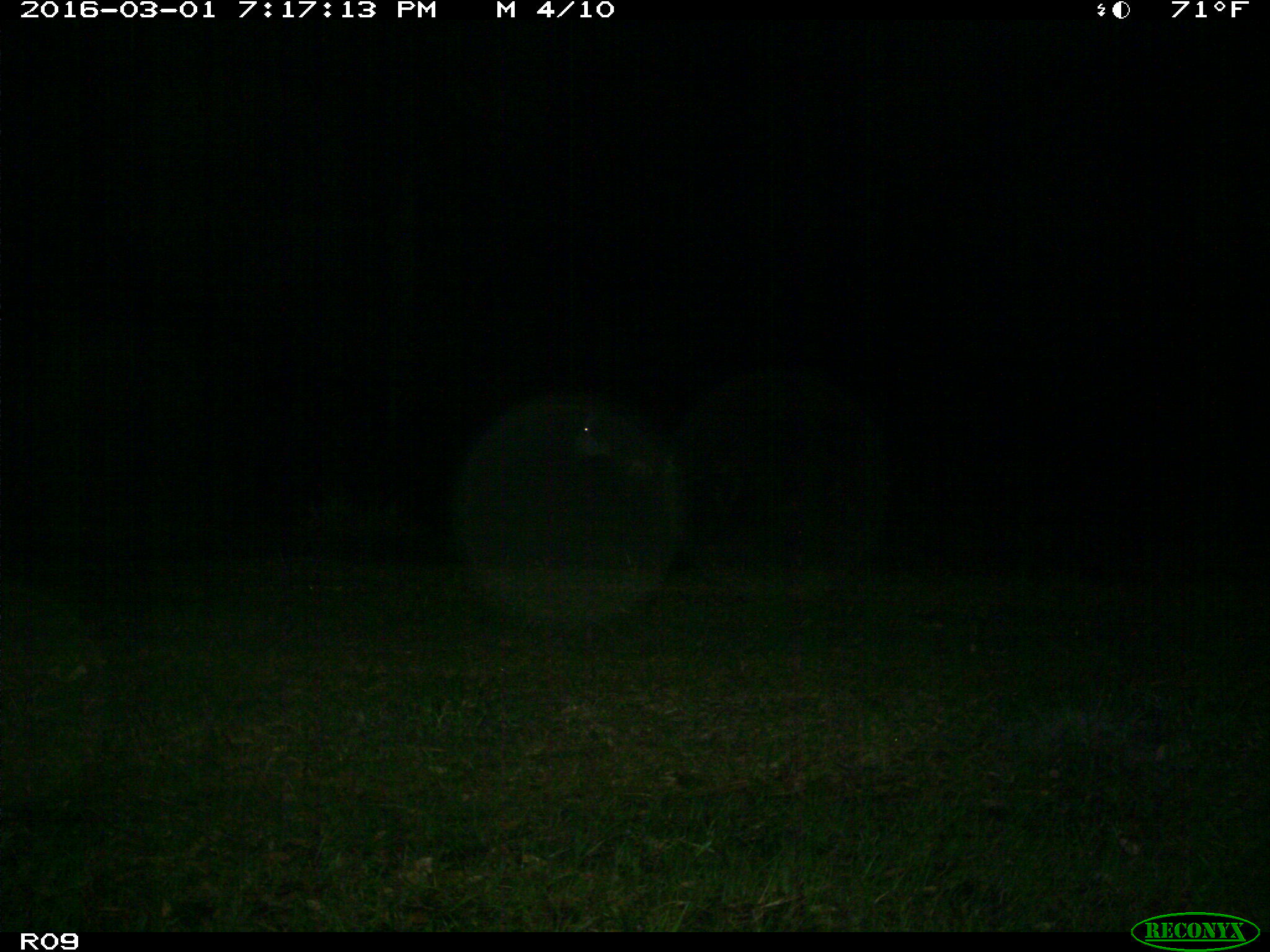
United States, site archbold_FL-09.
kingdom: Animalia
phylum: Chordata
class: Mammalia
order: Artiodactyla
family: Bovidae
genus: Bos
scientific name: Bos taurus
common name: domestic cow